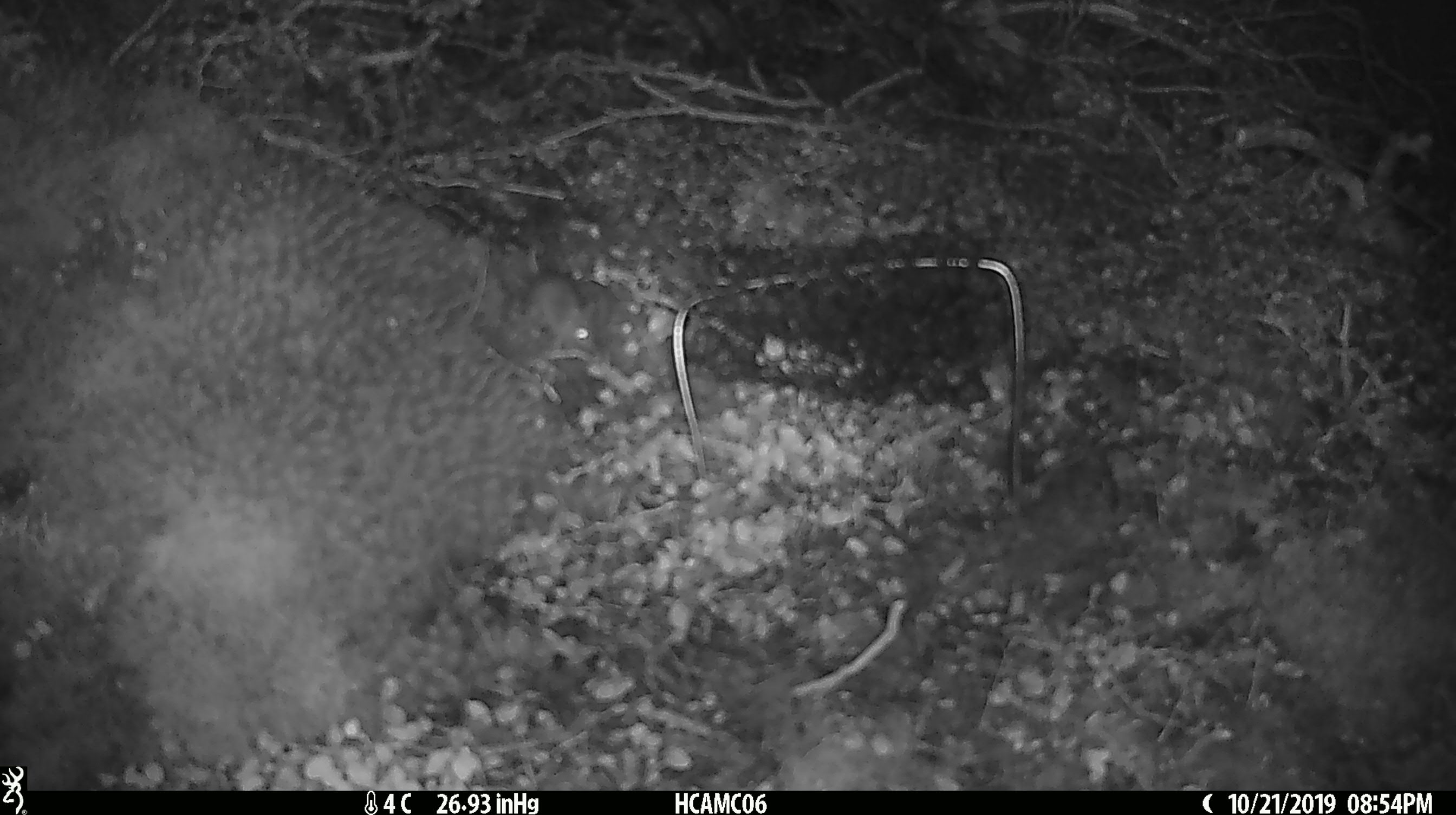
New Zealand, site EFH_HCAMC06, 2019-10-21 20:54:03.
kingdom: Animalia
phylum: Chordata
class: Mammalia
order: Rodentia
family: Muridae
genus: Mus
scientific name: Mus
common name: mouse